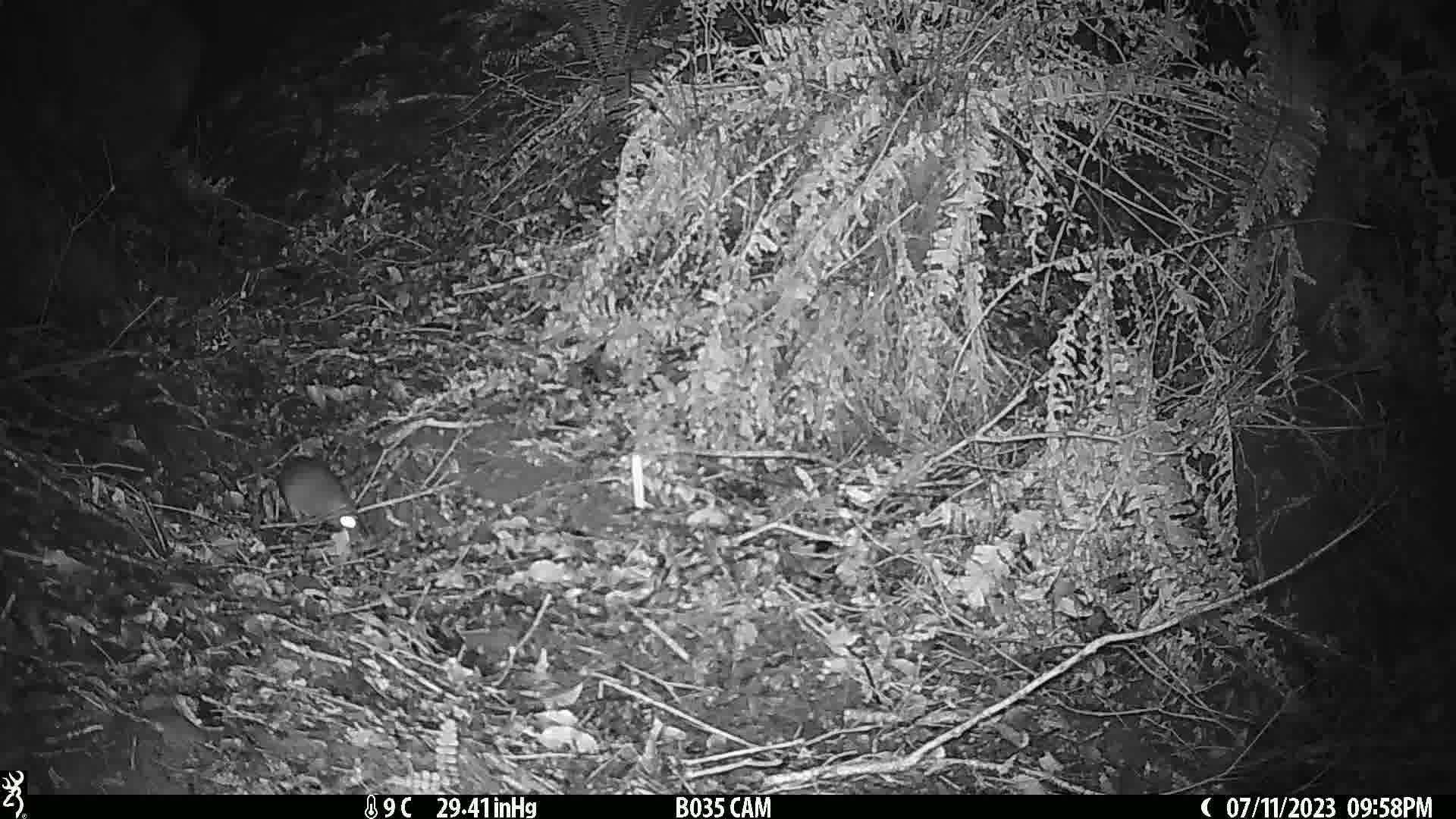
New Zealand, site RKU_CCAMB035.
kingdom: Animalia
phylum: Chordata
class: Mammalia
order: Rodentia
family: Muridae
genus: Rattus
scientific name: Rattus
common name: rat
Rat (Rattus).